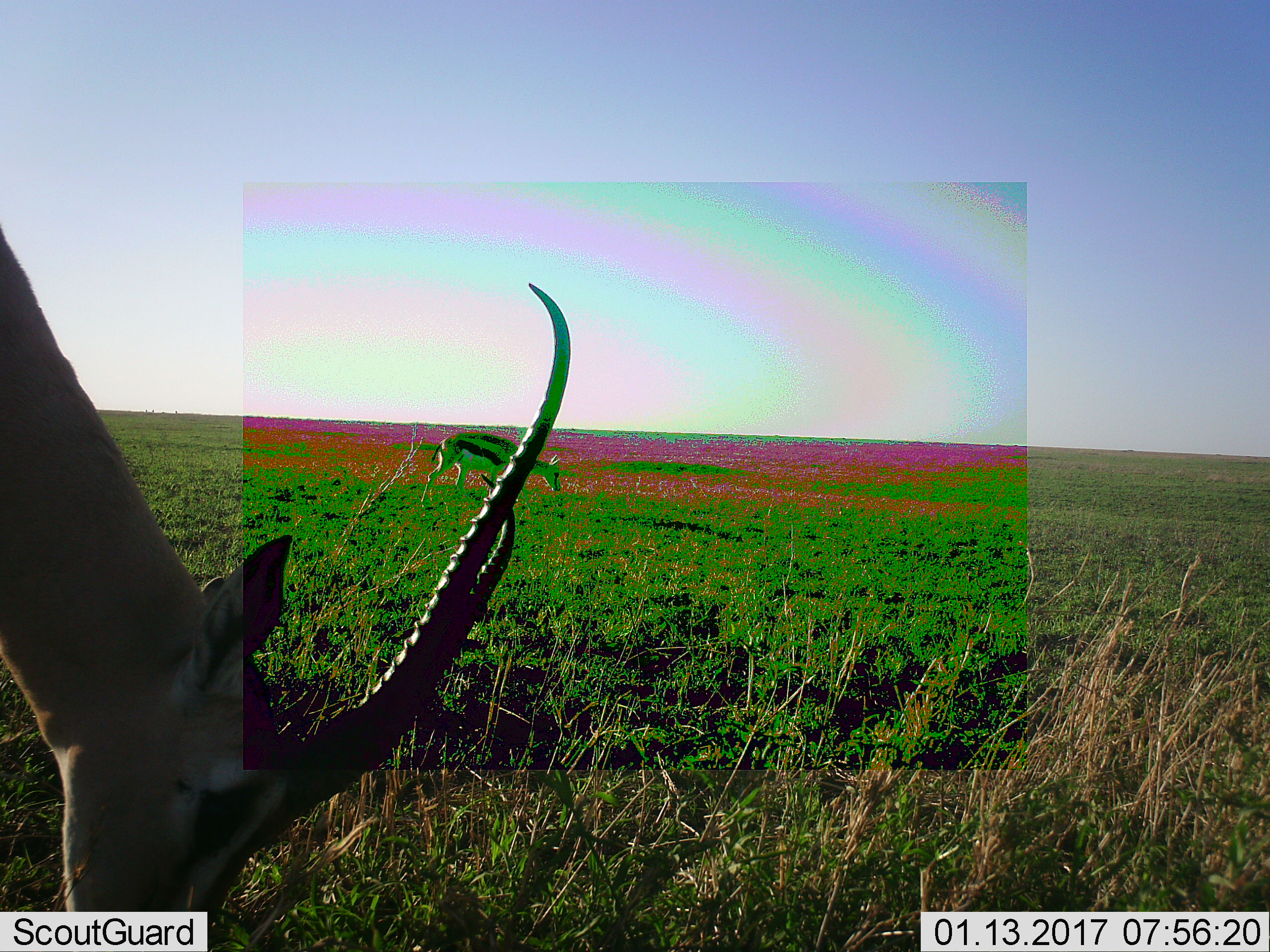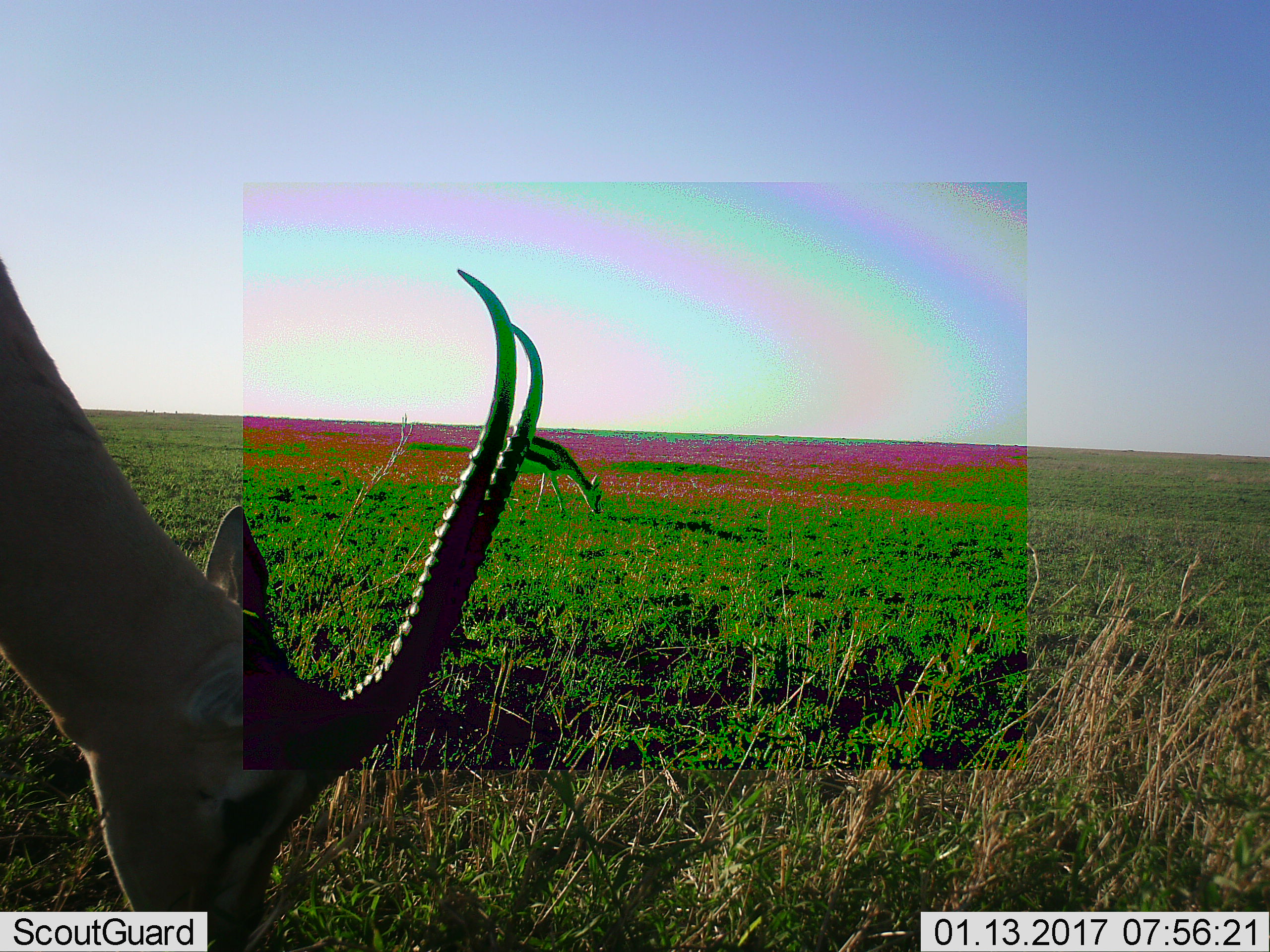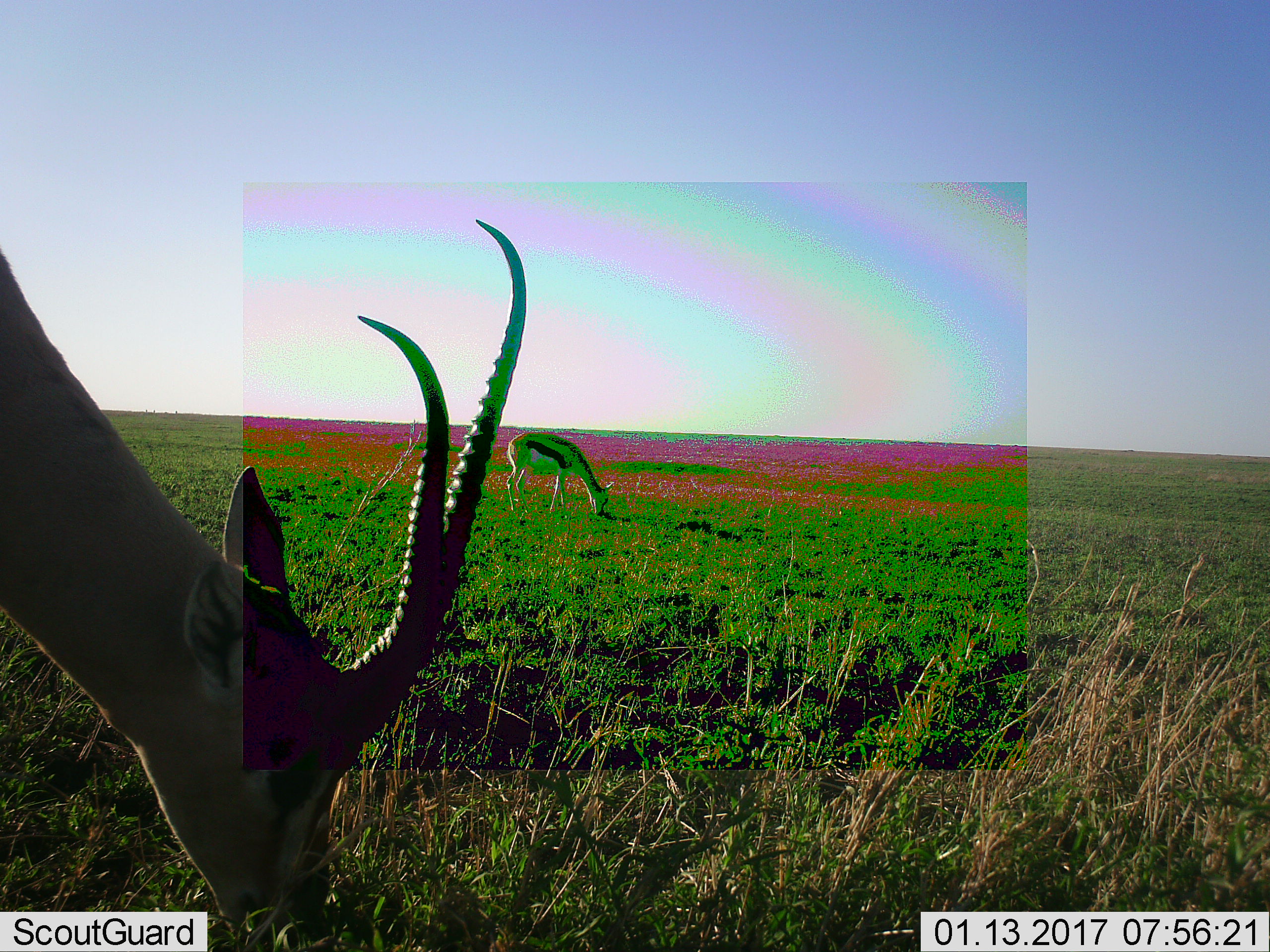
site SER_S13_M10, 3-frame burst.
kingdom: Animalia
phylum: Chordata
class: Mammalia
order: Artiodactyla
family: Bovidae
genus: Eudorcas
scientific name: Eudorcas thomsonii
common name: thomson's gazelle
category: gazellethomsons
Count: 2.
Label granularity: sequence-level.